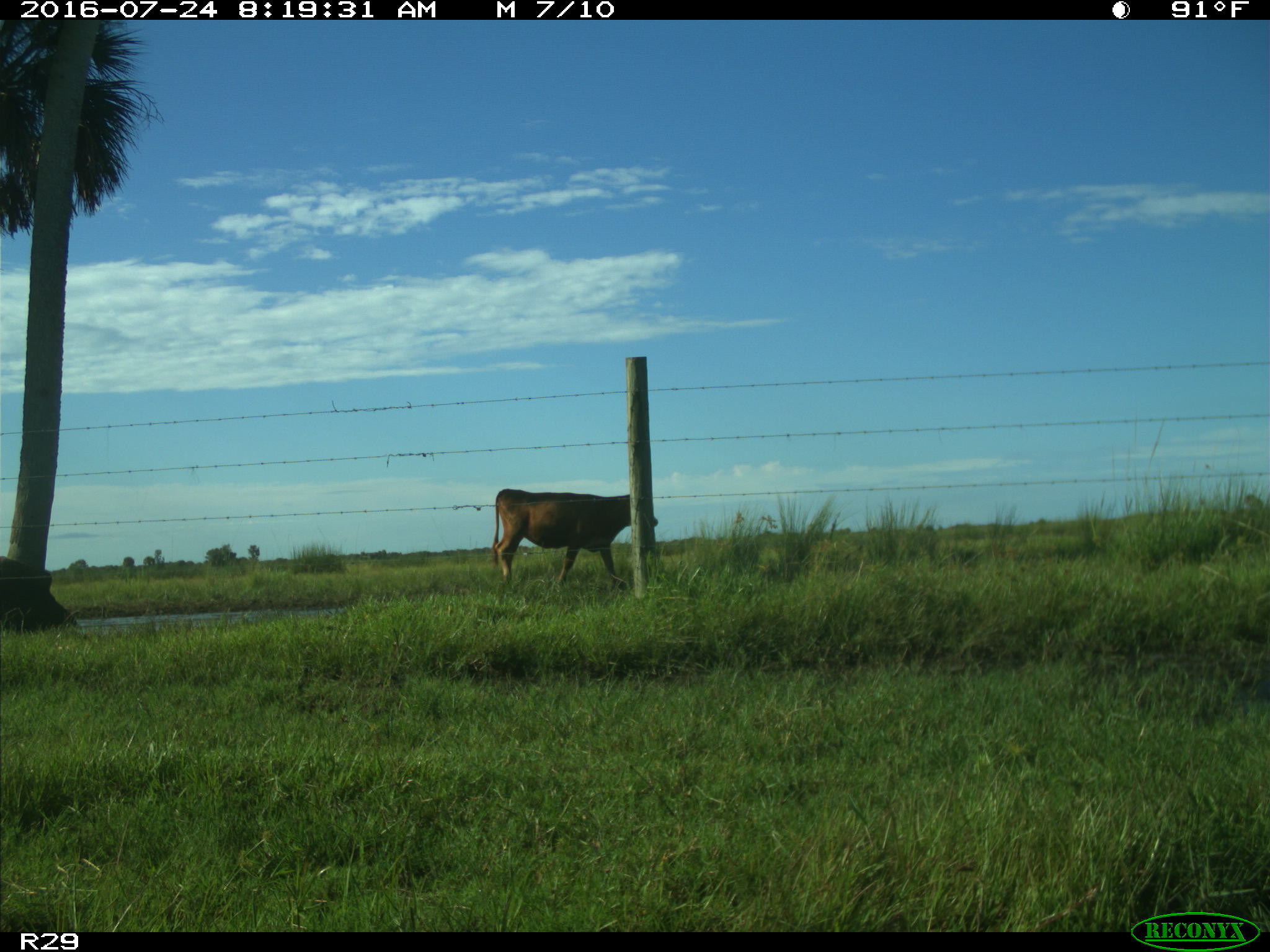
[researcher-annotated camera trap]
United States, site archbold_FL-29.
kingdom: Animalia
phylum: Chordata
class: Mammalia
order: Artiodactyla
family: Bovidae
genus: Bos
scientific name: Bos taurus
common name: domestic cow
Bos taurus (domestic cow).